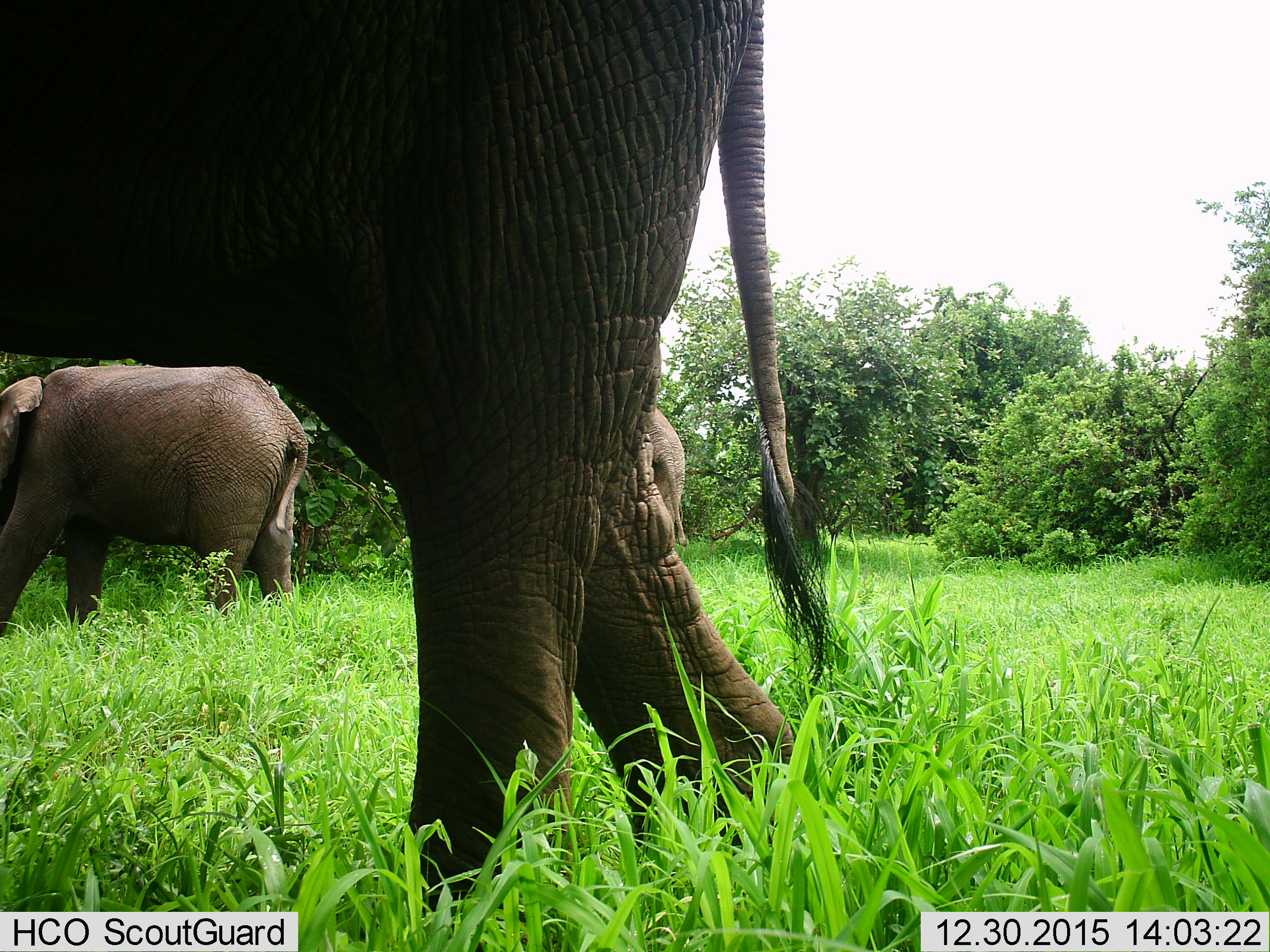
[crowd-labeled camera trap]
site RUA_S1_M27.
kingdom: Animalia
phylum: Chordata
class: Mammalia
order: Proboscidea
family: Elephantidae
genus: Loxodonta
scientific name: Loxodonta africana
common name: african bush elephant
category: elephant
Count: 3.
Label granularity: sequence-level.